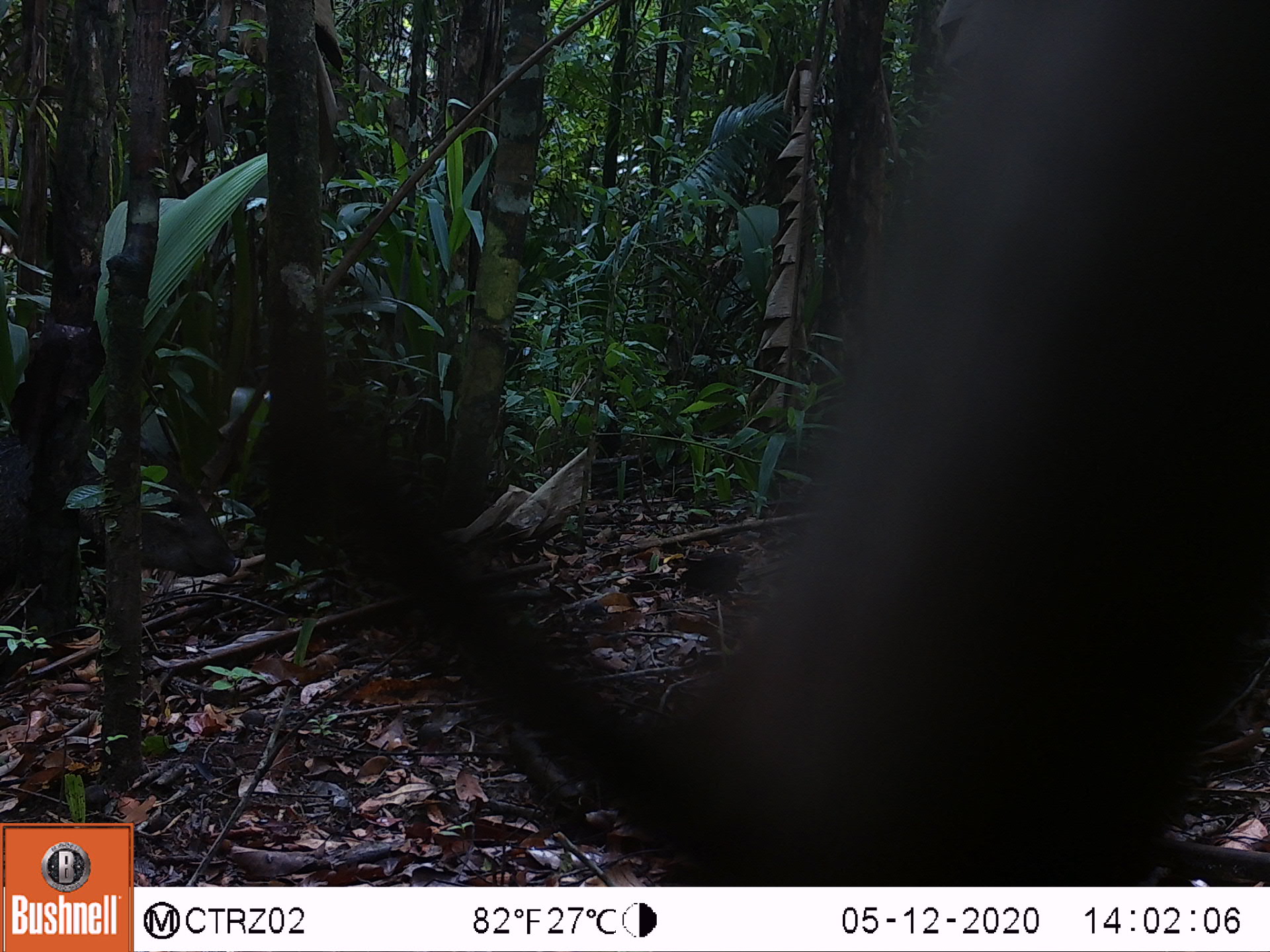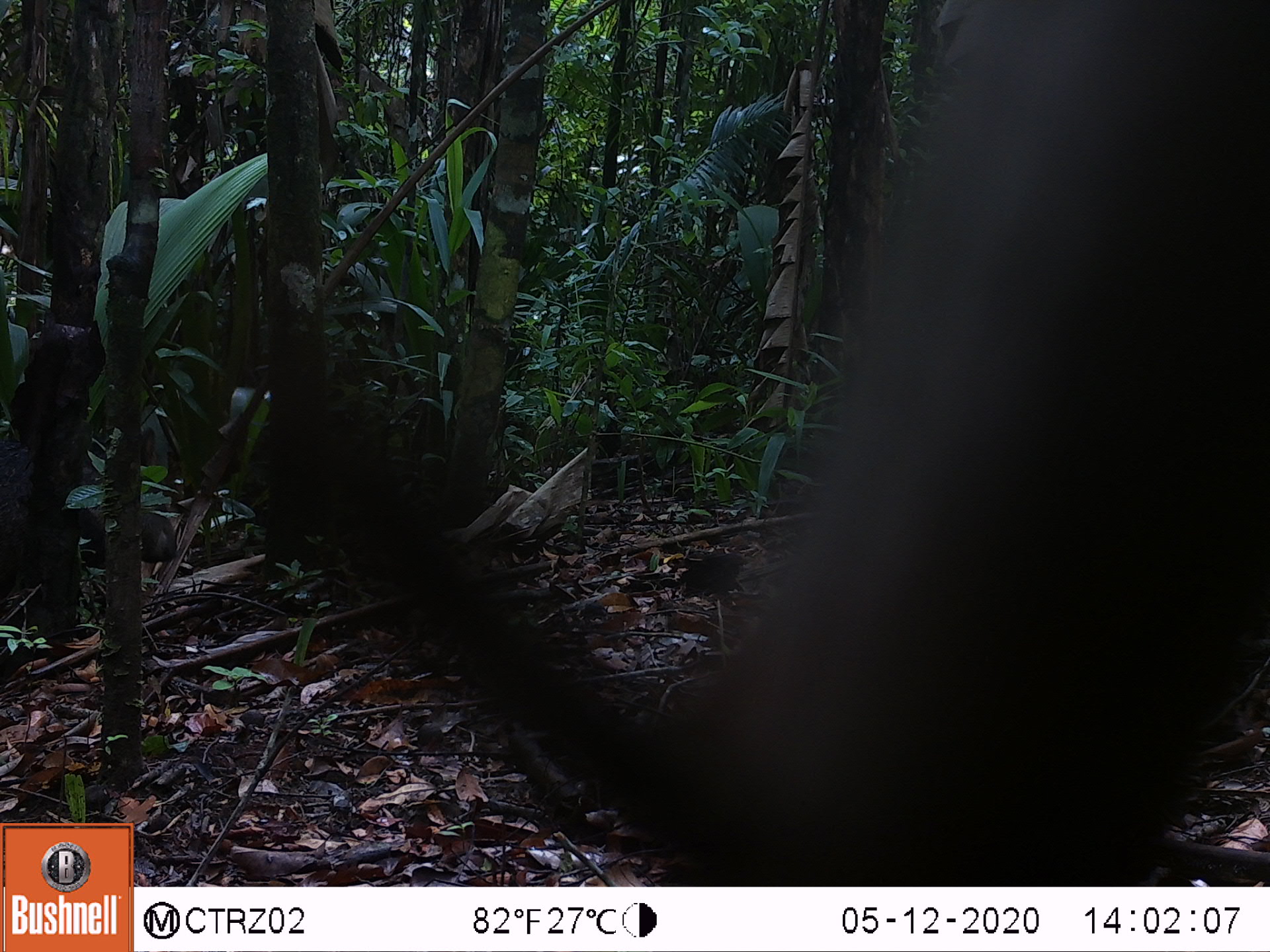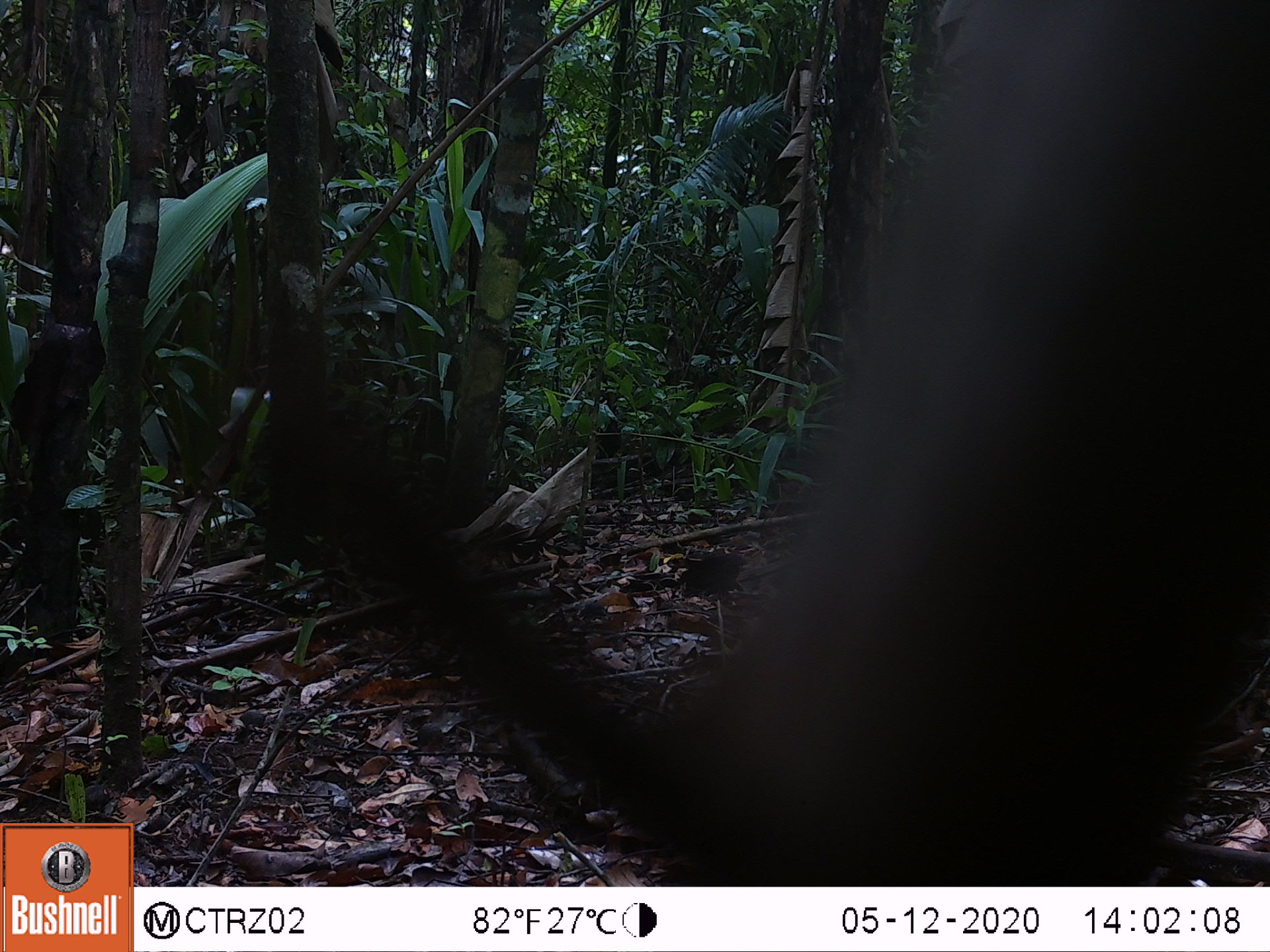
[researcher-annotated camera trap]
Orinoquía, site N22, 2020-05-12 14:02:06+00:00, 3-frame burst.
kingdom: Animalia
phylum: Chordata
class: Mammalia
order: Artiodactyla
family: Tayassuidae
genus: Pecari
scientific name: Pecari tajacu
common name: collared peccary